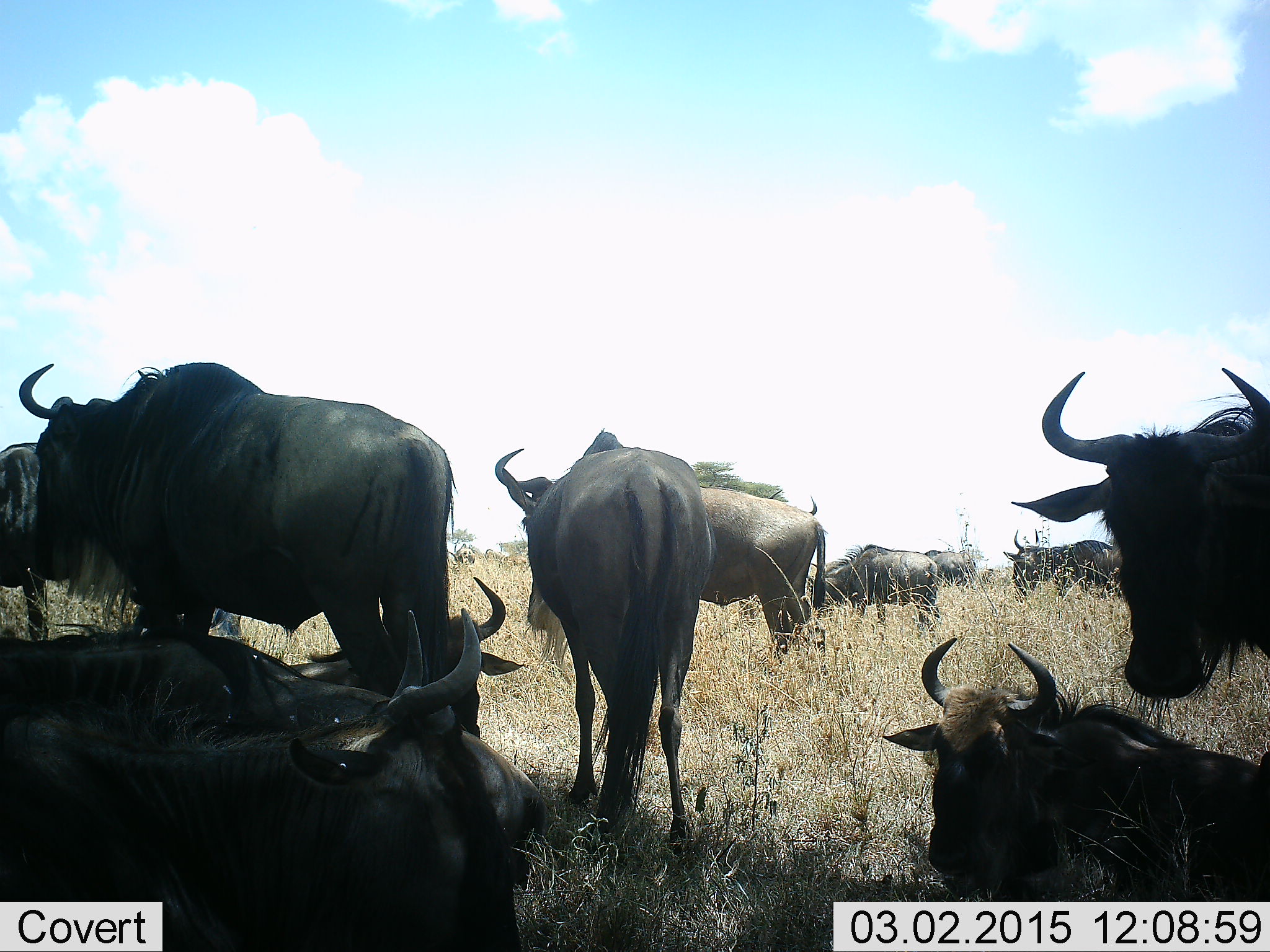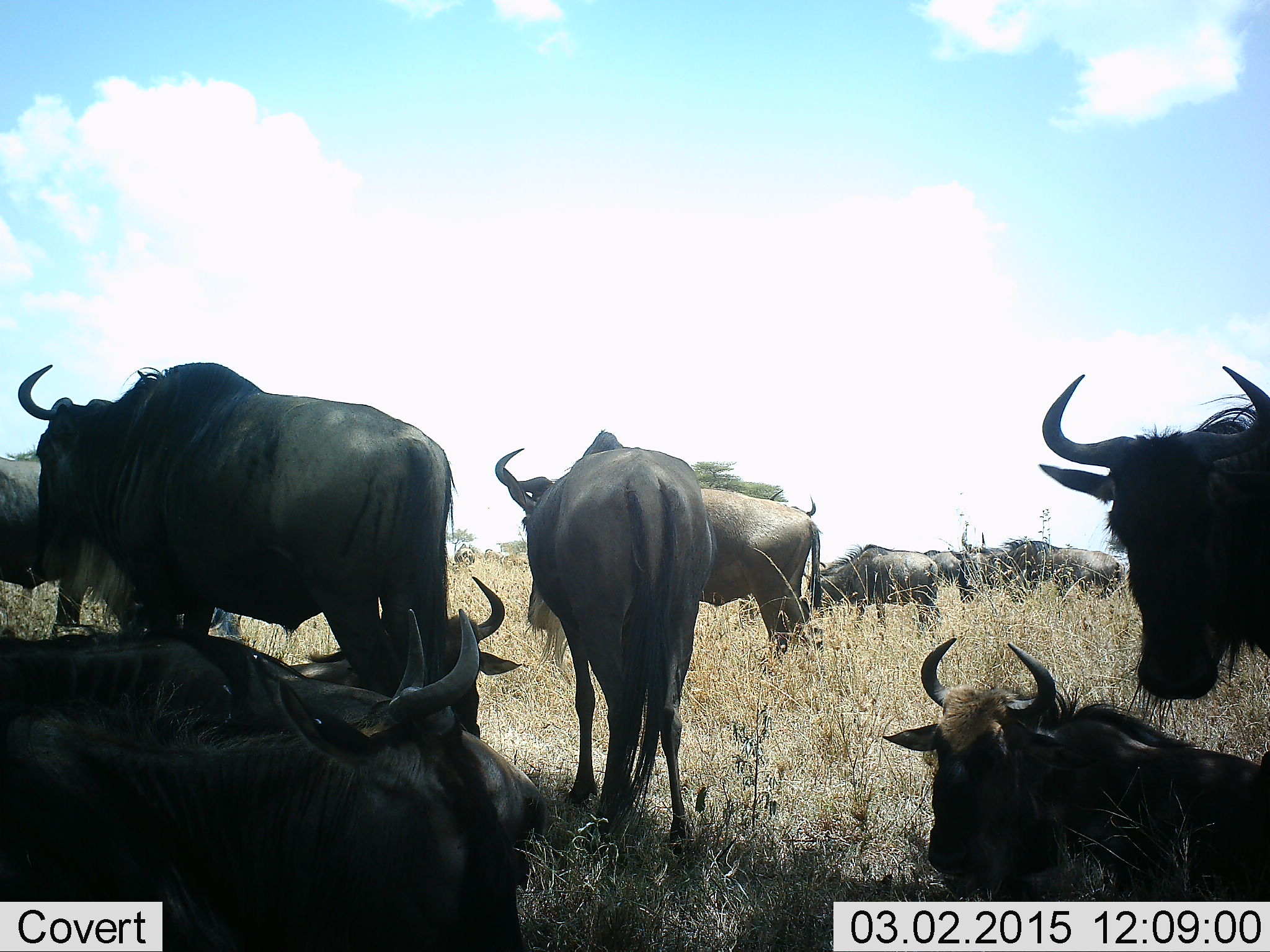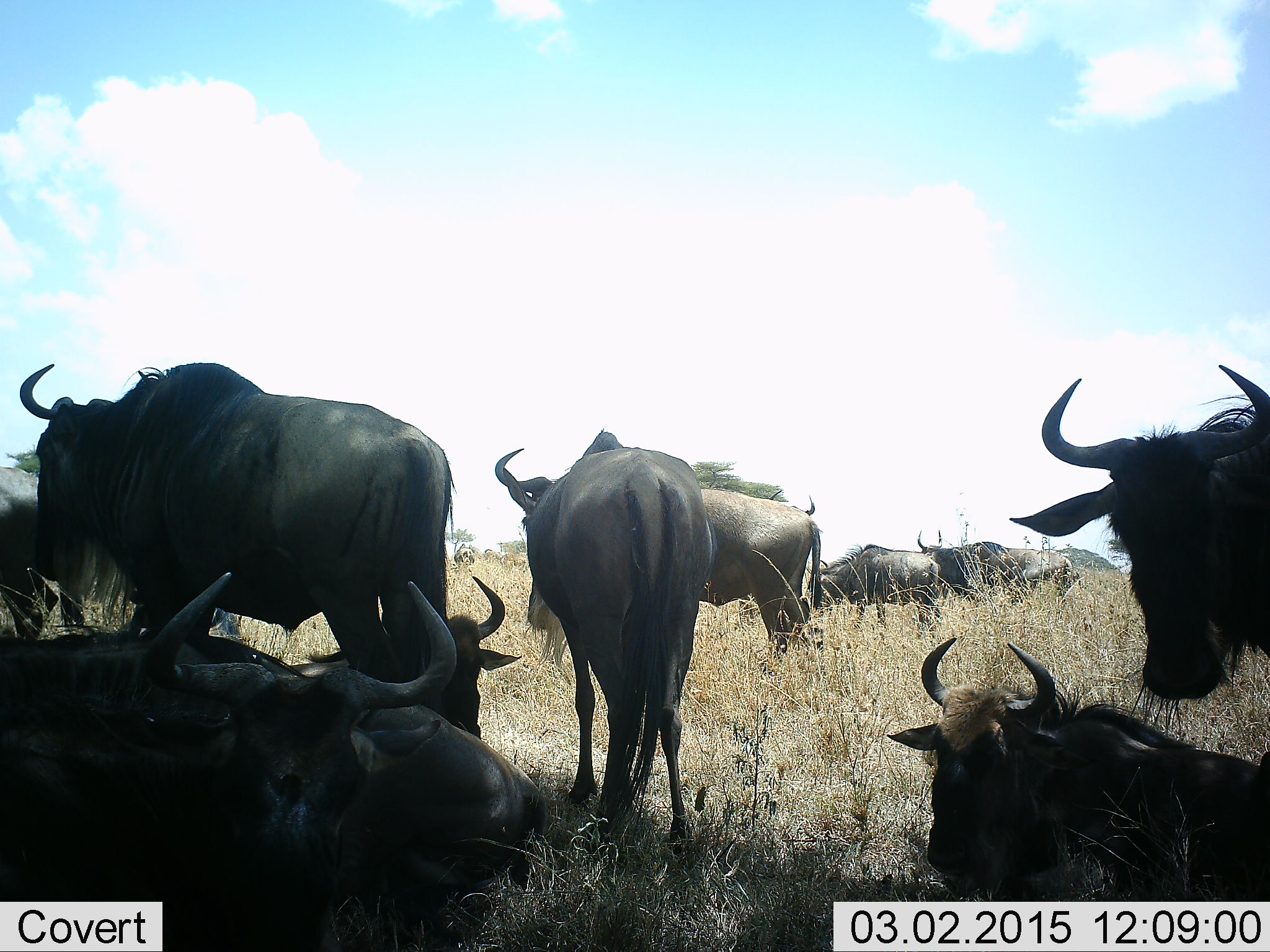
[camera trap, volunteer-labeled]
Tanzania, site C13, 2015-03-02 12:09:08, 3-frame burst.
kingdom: Animalia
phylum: Chordata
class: Mammalia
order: Artiodactyla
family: Bovidae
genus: Connochaetes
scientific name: Connochaetes taurinus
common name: blue wildebeest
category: wildebeest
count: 11-50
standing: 100%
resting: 100%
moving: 70%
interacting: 0%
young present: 0%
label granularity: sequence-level